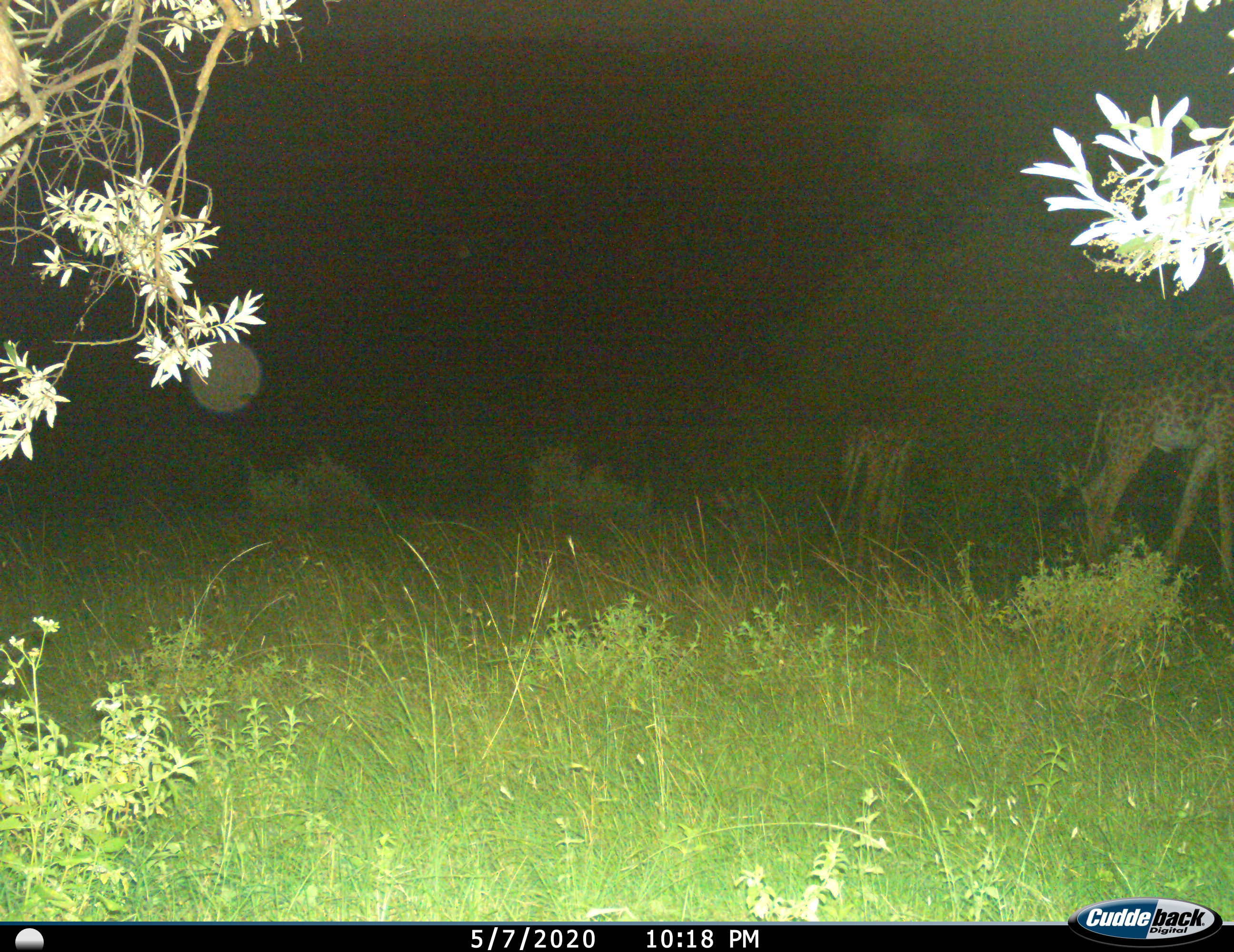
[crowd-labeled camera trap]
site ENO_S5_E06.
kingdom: Animalia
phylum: Chordata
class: Mammalia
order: Artiodactyla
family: Giraffidae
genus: Giraffa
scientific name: Giraffa camelopardalis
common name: giraffe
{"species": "giraffe (Giraffa camelopardalis)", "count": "2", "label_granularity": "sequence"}